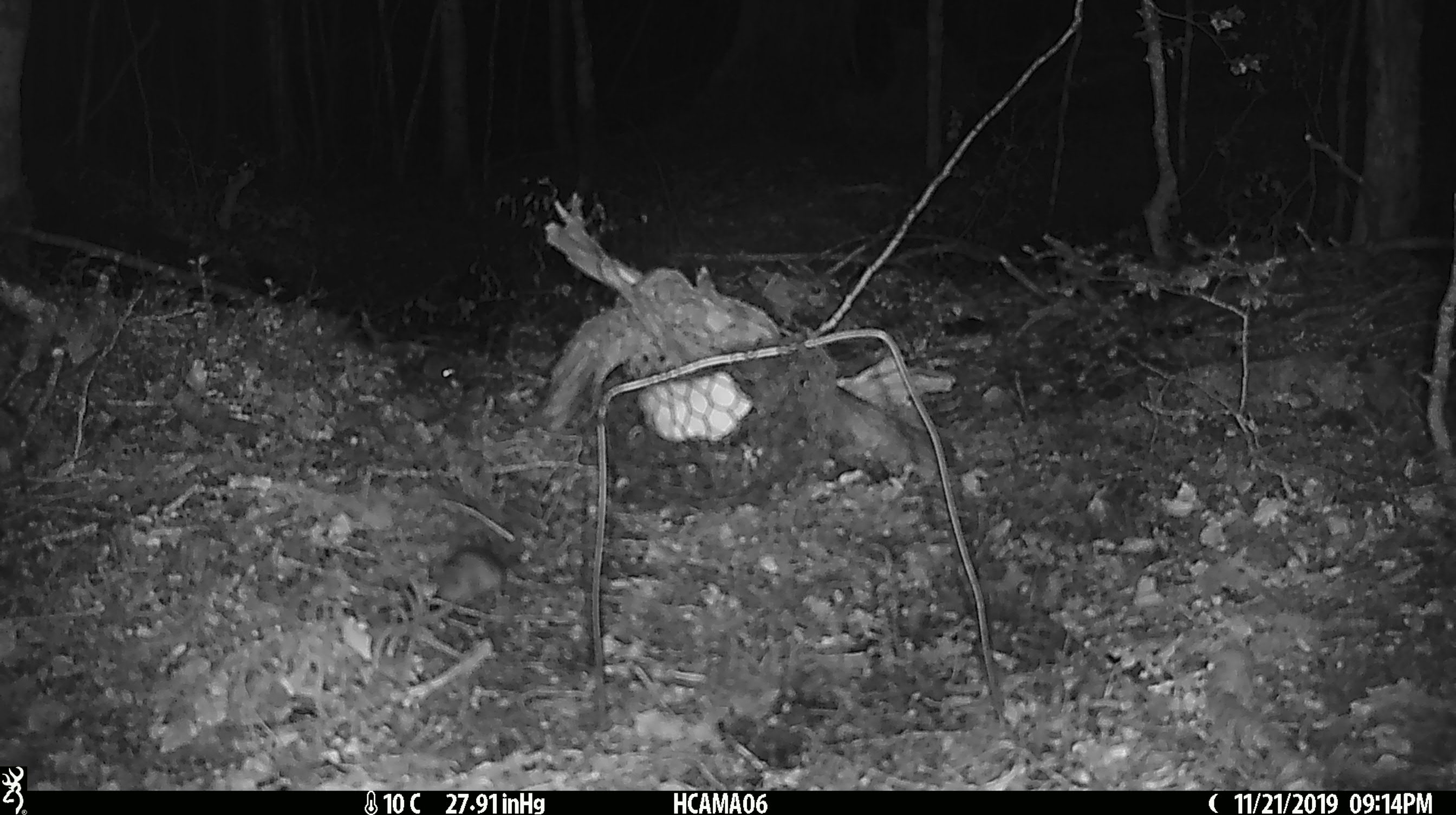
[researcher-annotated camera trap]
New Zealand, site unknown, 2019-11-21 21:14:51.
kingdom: Animalia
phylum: Chordata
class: Mammalia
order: Rodentia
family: Muridae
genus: Mus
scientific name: Mus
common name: mouse